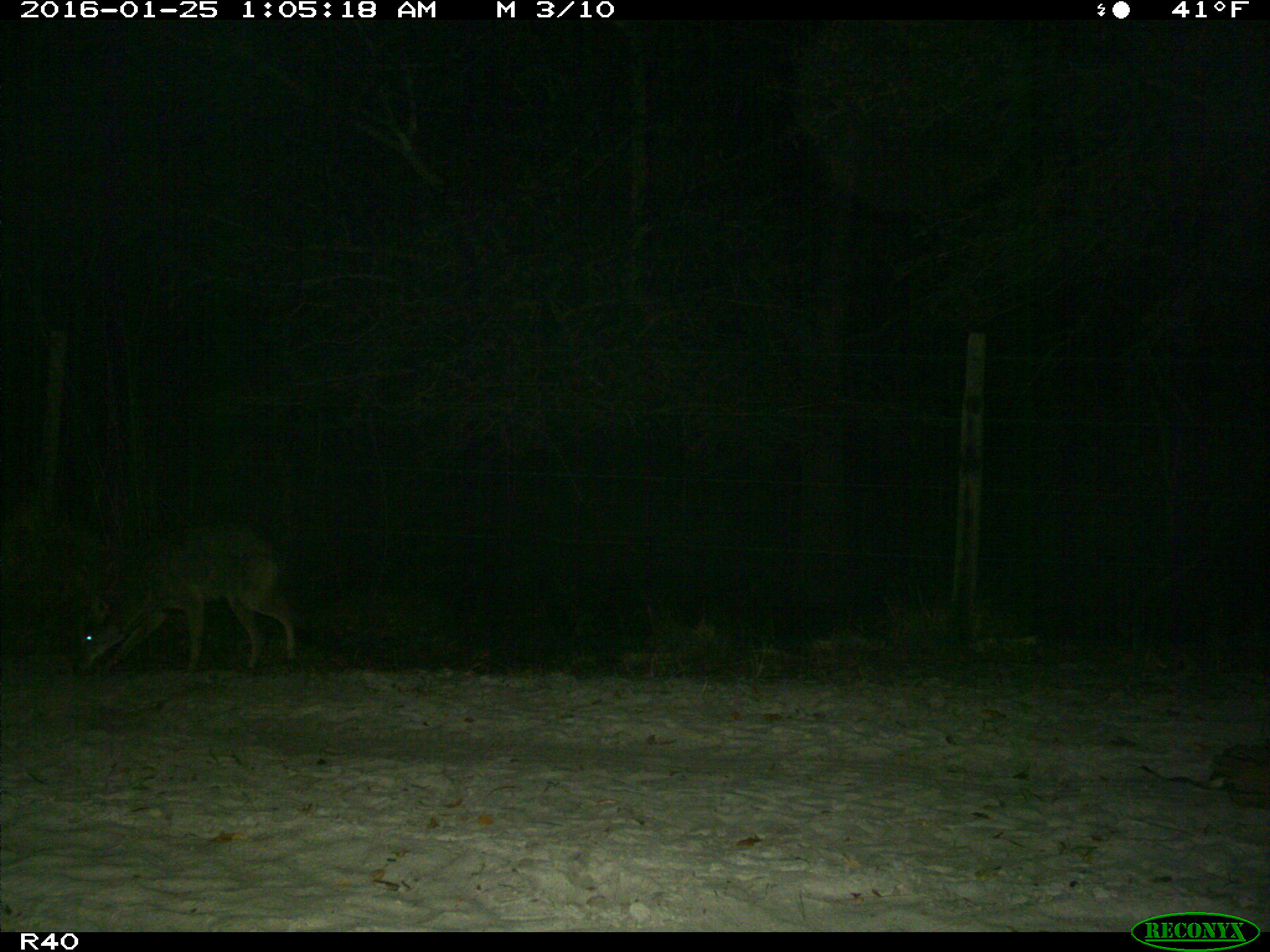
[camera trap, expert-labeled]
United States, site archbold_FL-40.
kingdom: Animalia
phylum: Chordata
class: Mammalia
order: Carnivora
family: Canidae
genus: Canis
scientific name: Canis latrans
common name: coyote